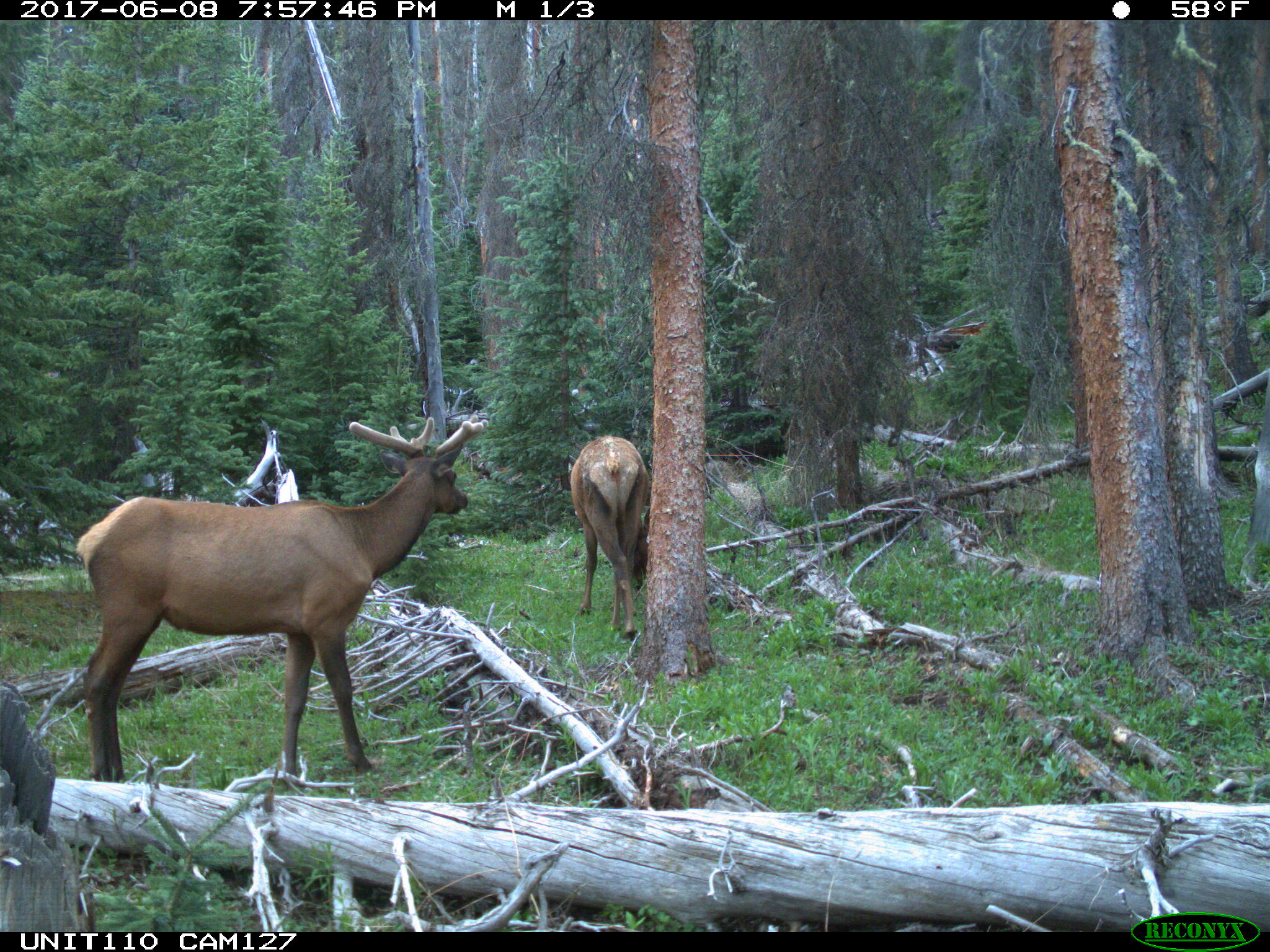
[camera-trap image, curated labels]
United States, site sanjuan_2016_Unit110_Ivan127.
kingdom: Animalia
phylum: Chordata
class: Mammalia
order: Artiodactyla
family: Cervidae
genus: Cervus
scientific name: Cervus elaphus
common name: red deer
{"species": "Cervus elaphus (red deer)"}